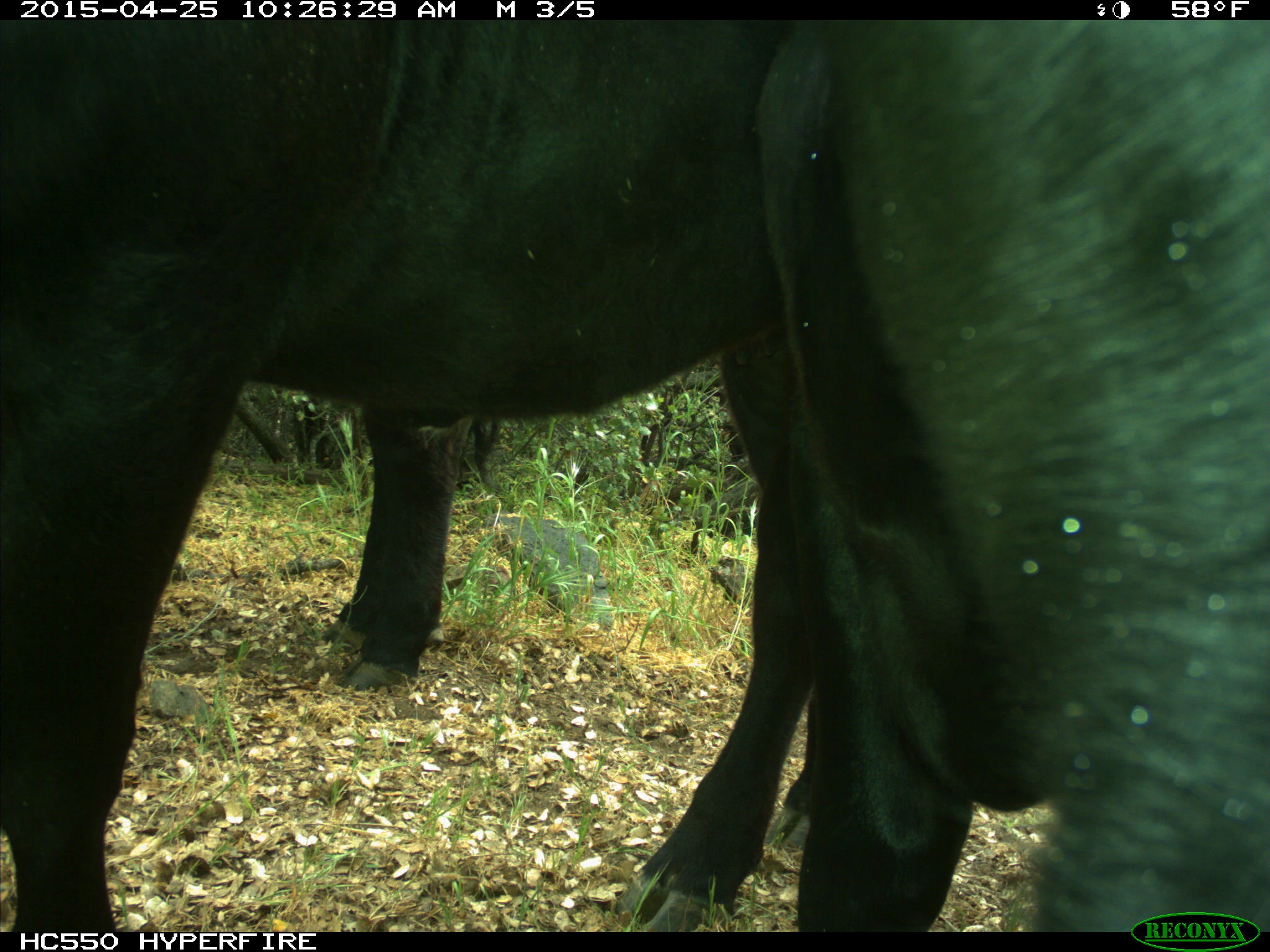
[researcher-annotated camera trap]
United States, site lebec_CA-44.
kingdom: Animalia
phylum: Chordata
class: Mammalia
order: Artiodactyla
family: Suidae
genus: Sus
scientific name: Sus scrofa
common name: wild boar